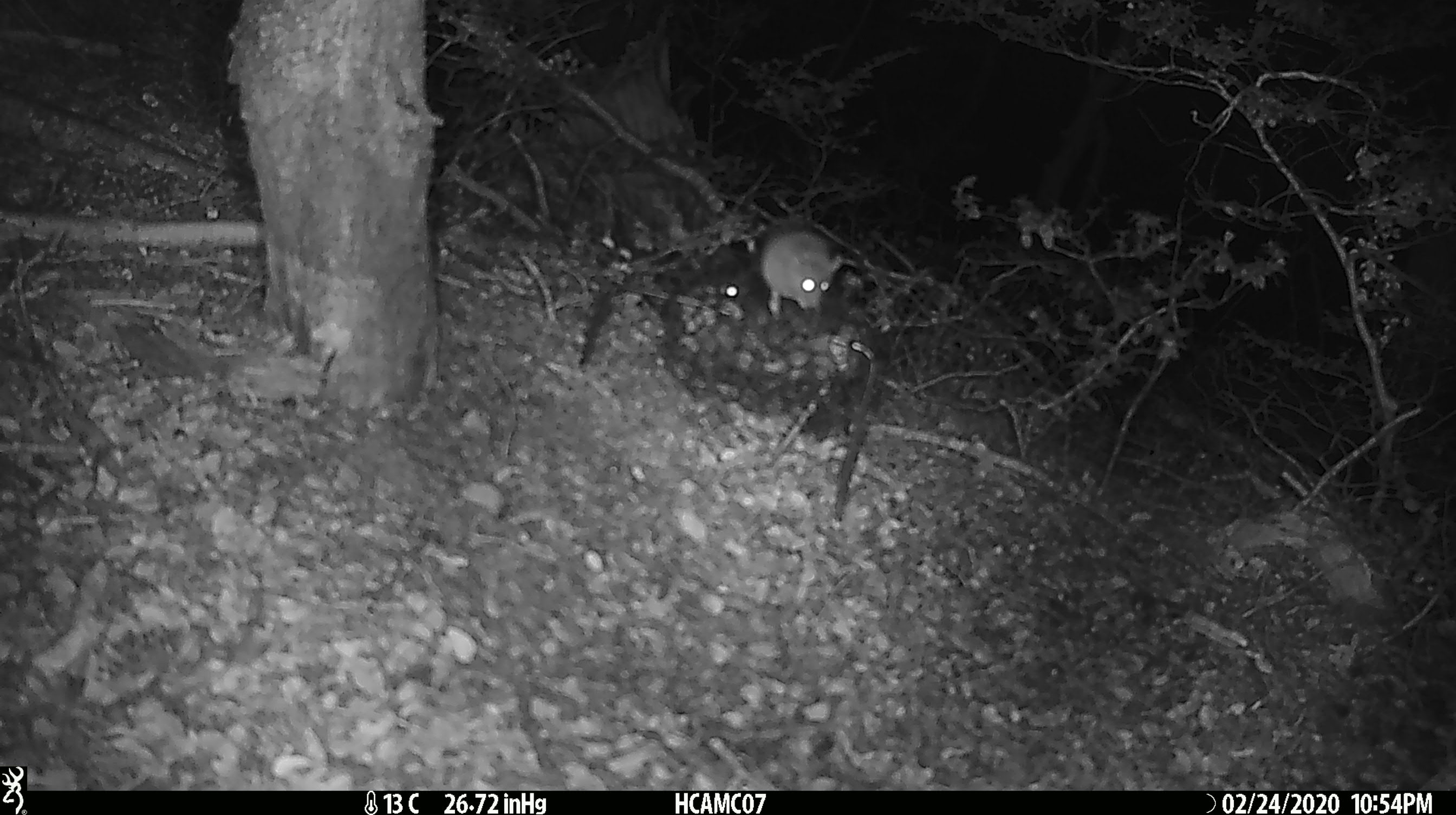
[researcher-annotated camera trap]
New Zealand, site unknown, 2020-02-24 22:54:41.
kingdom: Animalia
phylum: Chordata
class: Mammalia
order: Rodentia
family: Muridae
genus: Mus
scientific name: Mus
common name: mouse